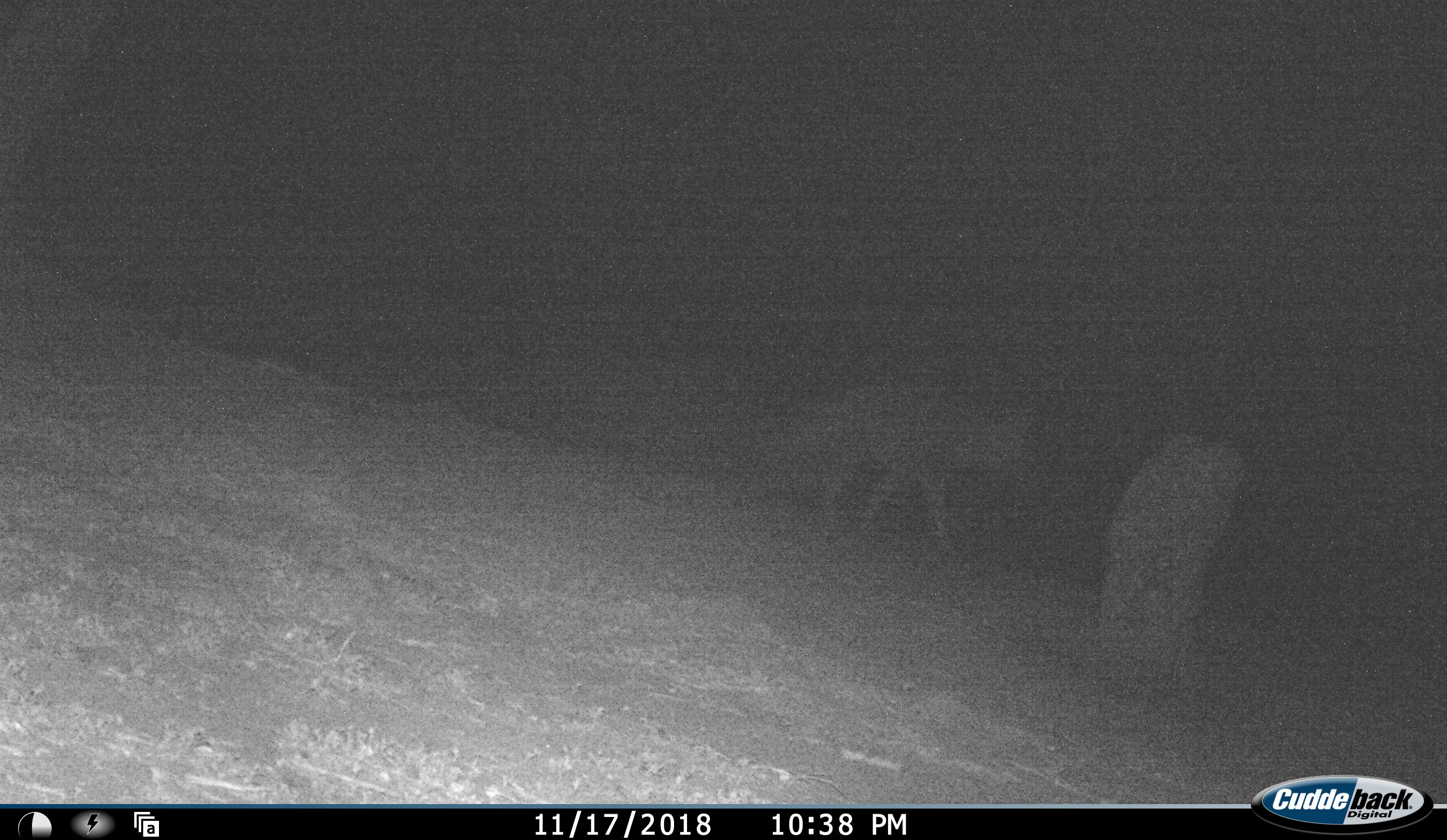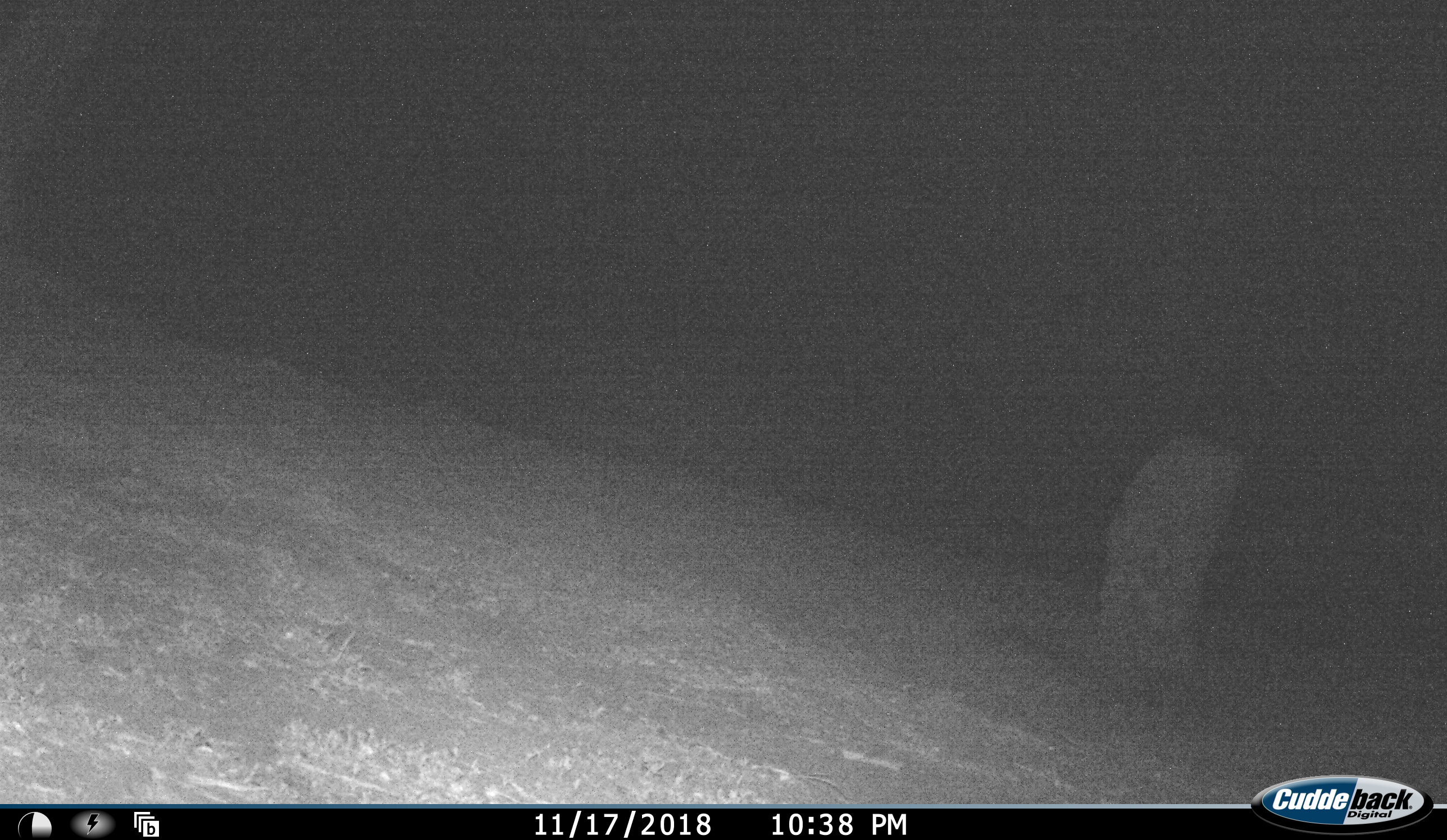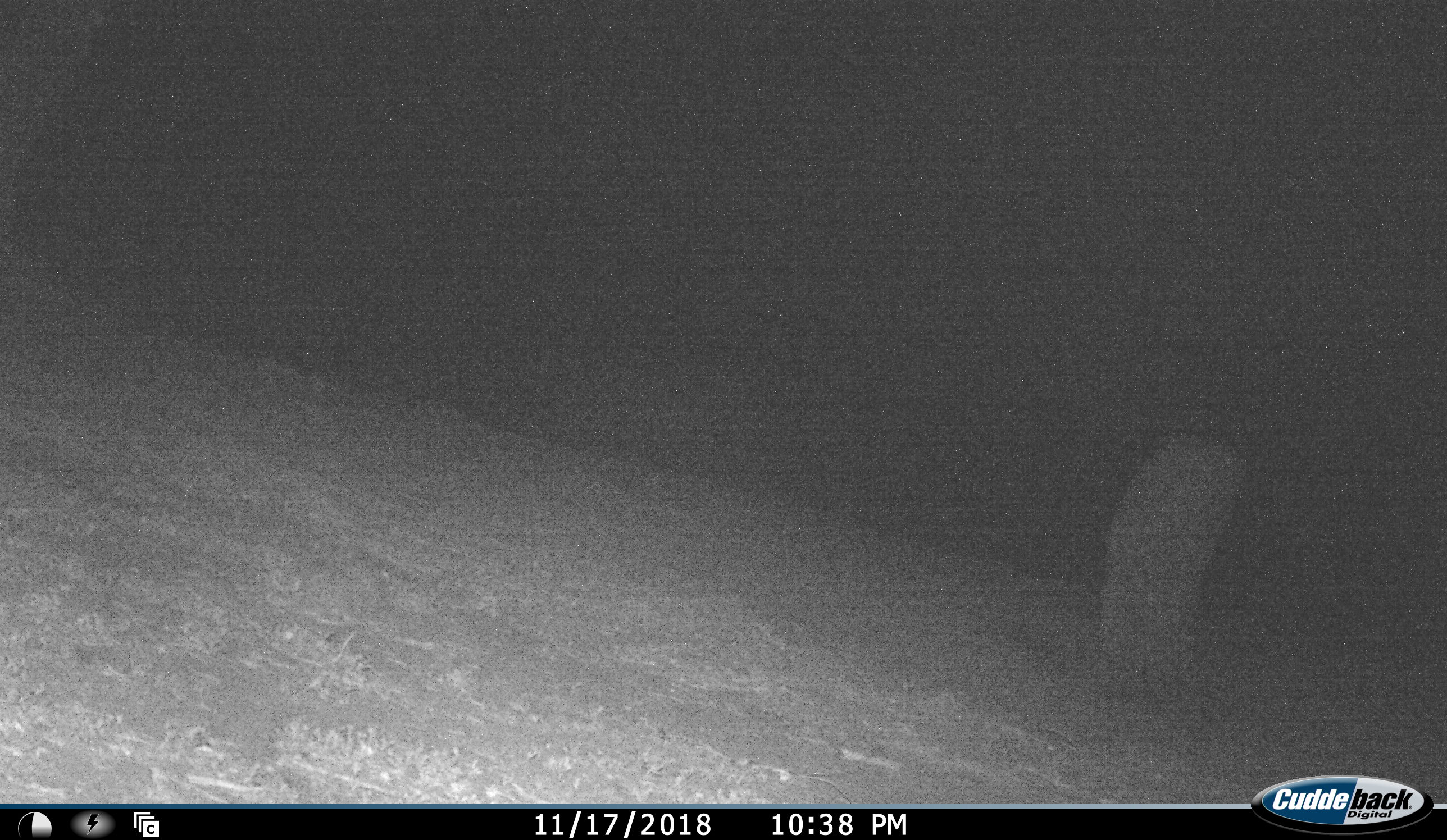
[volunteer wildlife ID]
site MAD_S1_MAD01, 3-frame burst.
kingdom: Animalia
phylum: Chordata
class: Mammalia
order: Carnivora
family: Canidae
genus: Lupulella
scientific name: Lupulella mesomelas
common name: black-backed jackal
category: jackalblackbacked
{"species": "jackalblackbacked (black-backed jackal) (Lupulella mesomelas)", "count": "1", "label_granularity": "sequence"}